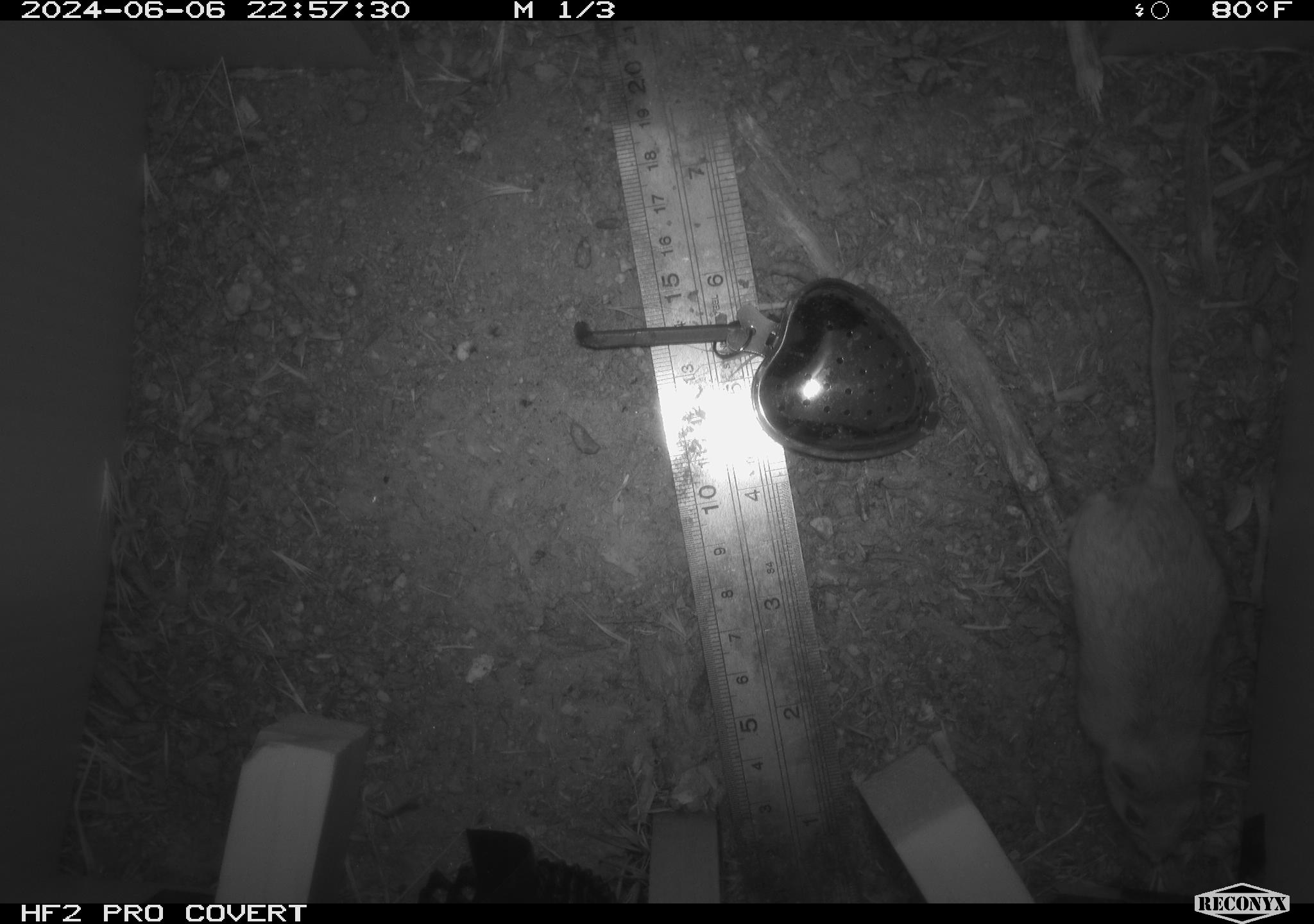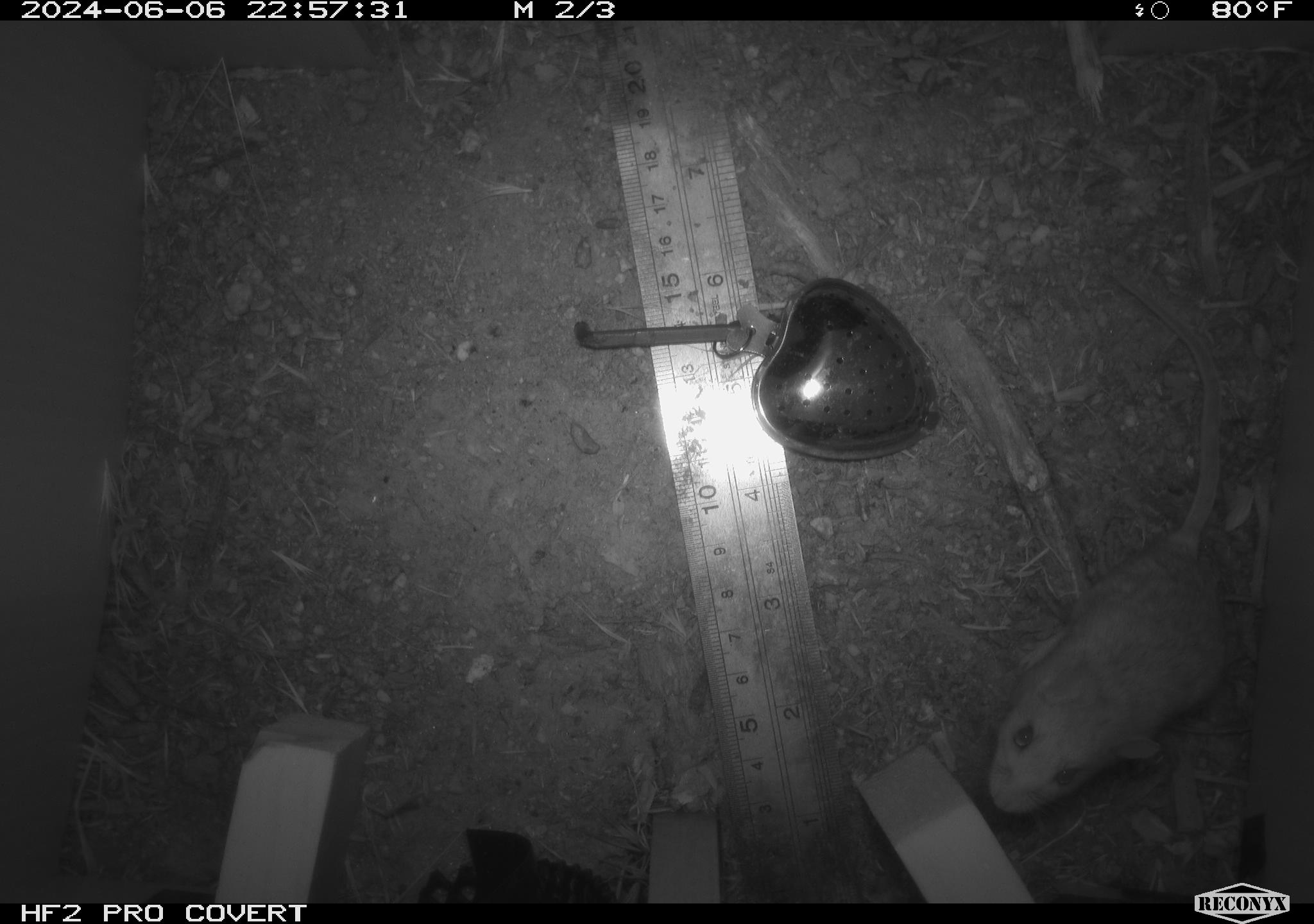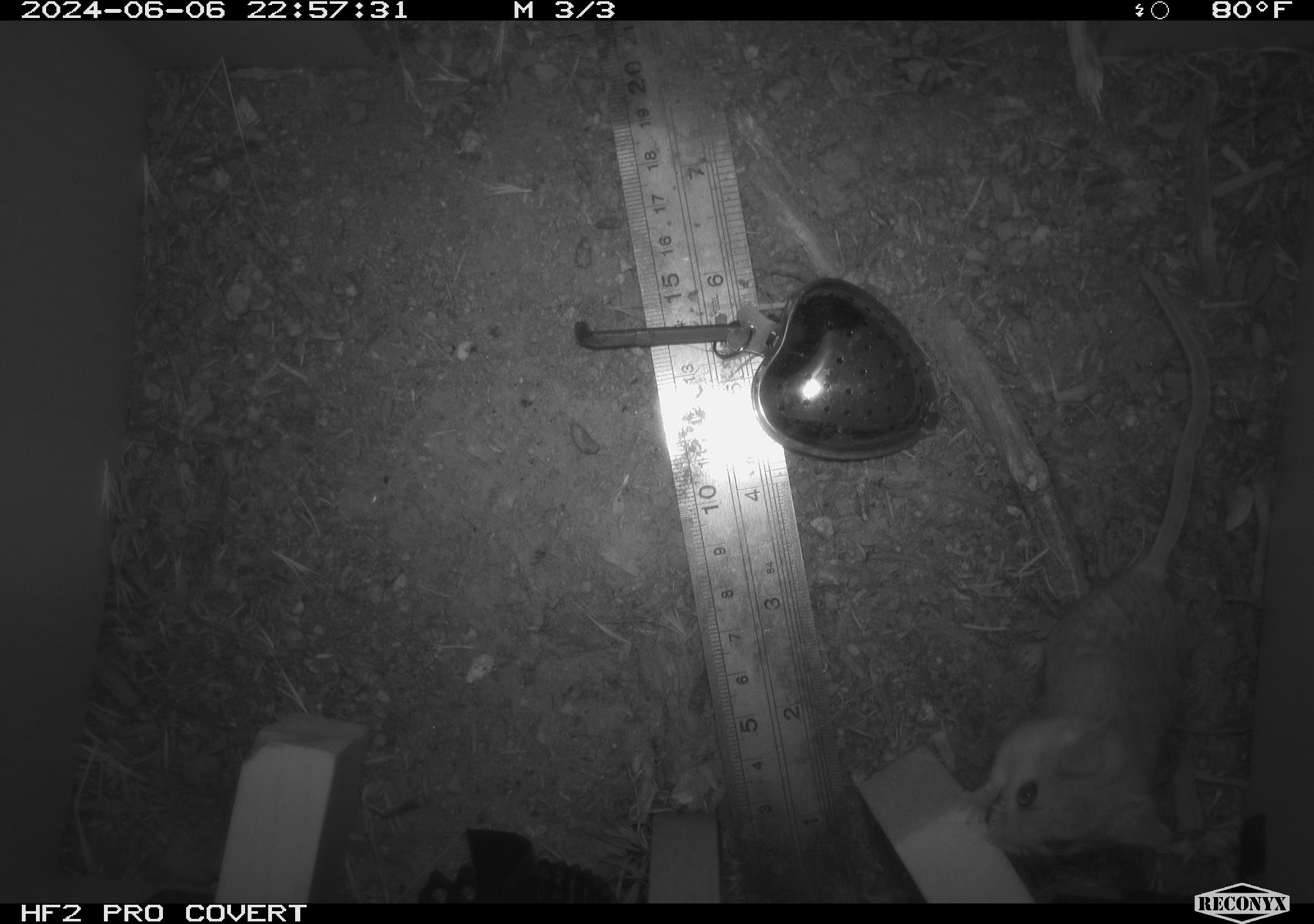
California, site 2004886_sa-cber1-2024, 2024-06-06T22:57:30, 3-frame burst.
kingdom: Animalia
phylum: Chordata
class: Mammalia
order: Rodentia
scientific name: Rodentia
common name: mouse species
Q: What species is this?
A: Mouse species (Rodentia).